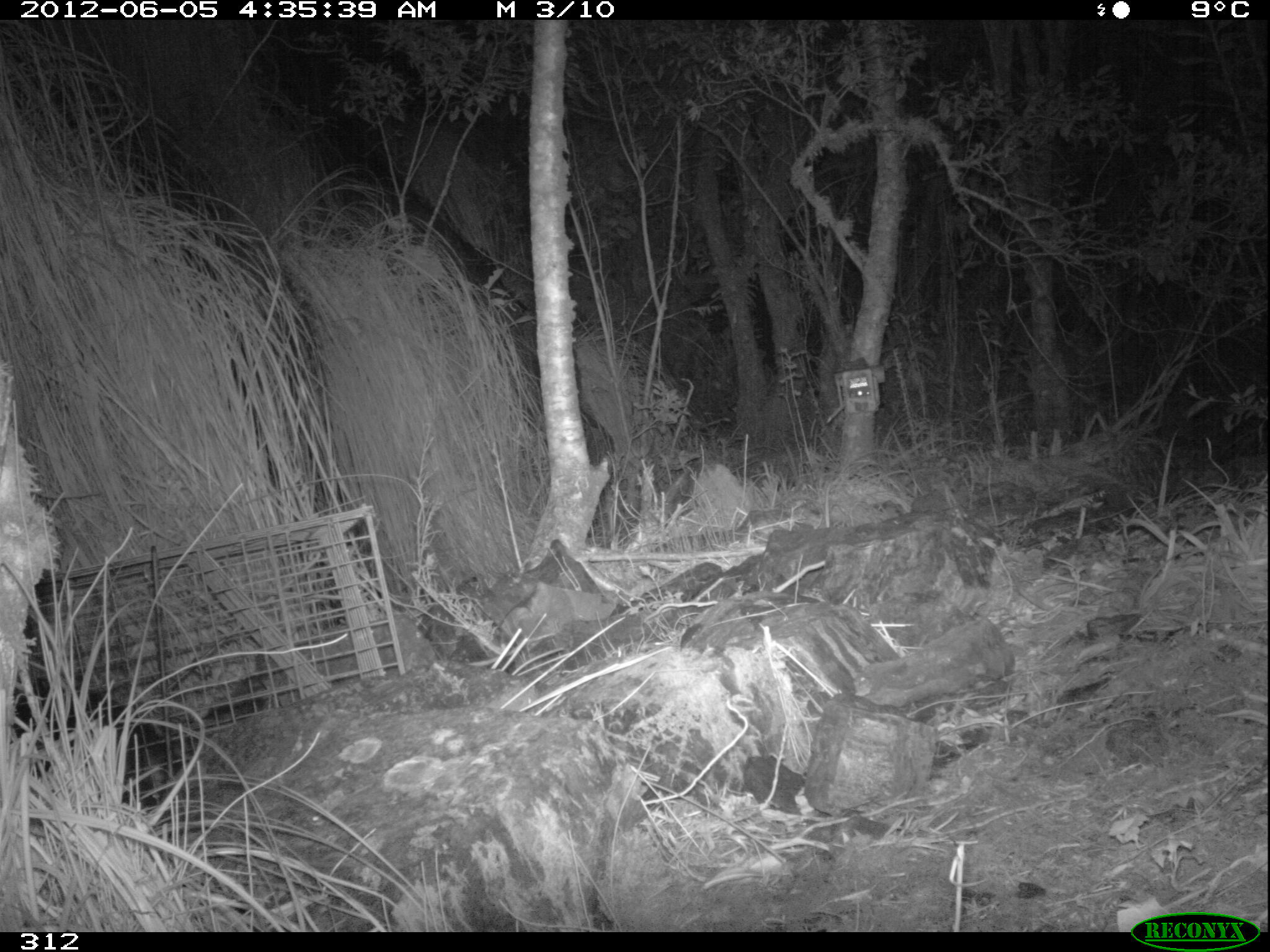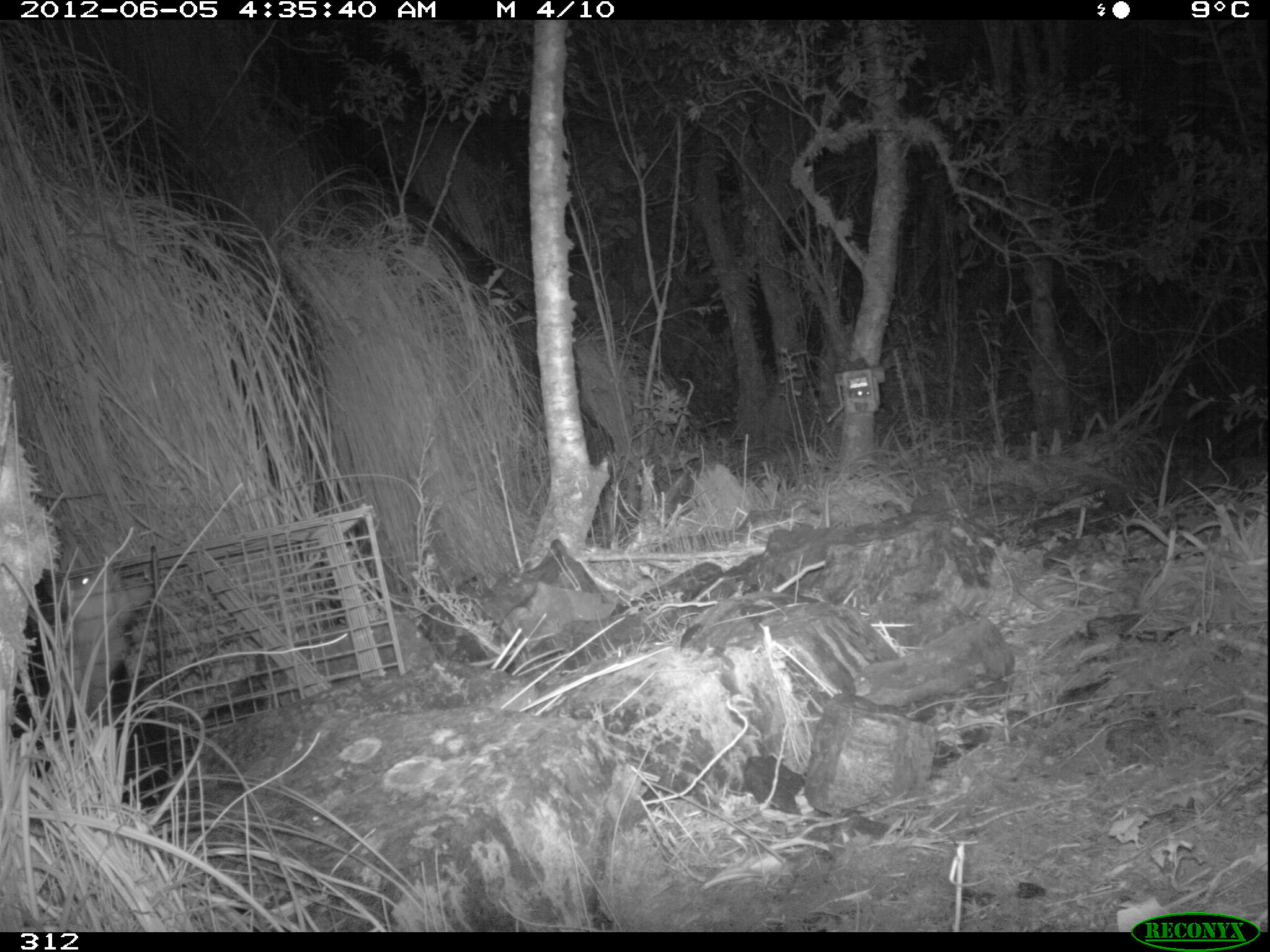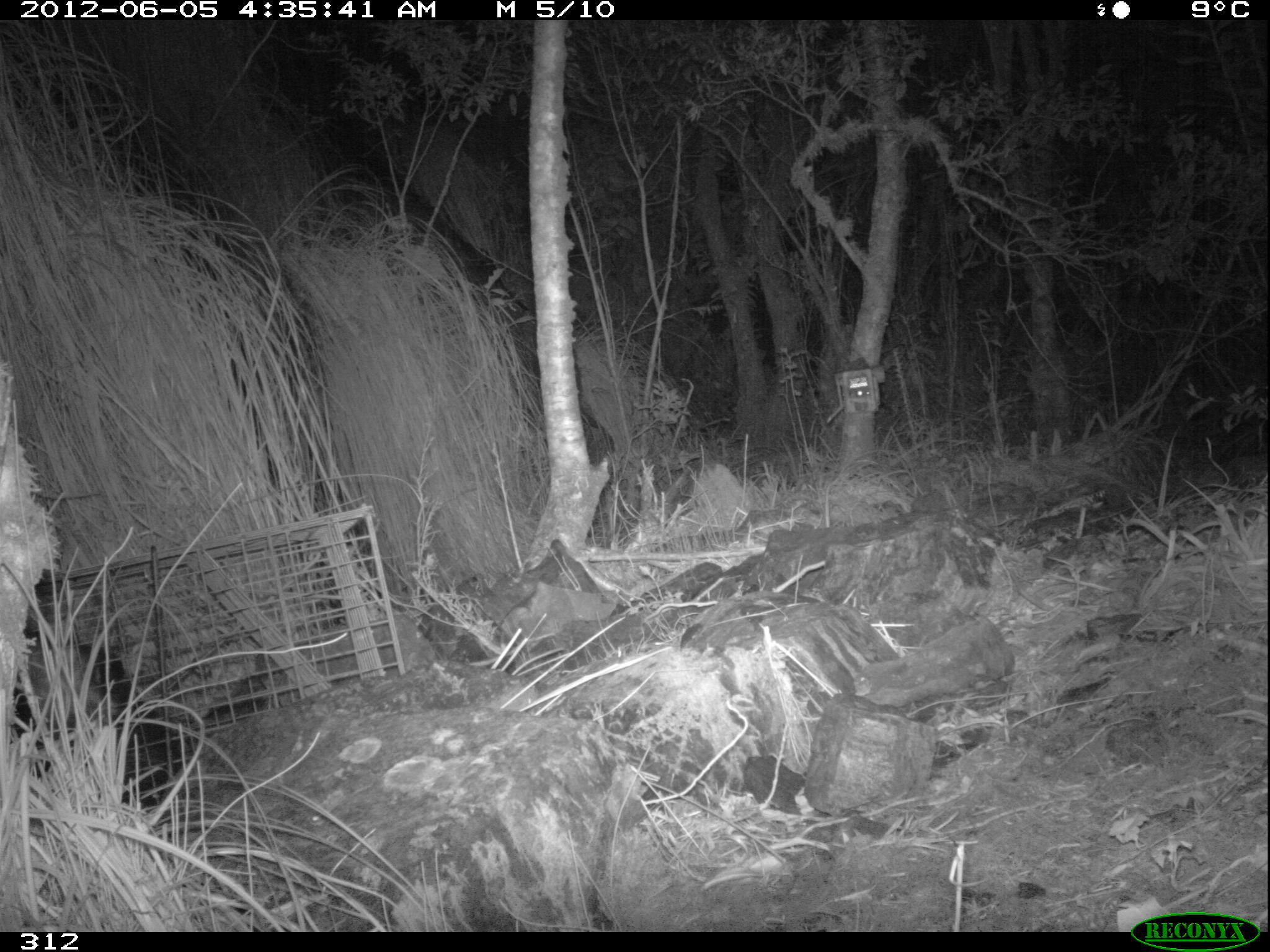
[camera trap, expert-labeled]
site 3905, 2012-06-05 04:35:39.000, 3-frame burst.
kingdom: Animalia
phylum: Chordata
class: Mammalia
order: Didelphimorphia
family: Didelphidae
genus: Didelphis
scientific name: Didelphis pernigra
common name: andean white-eared opossum